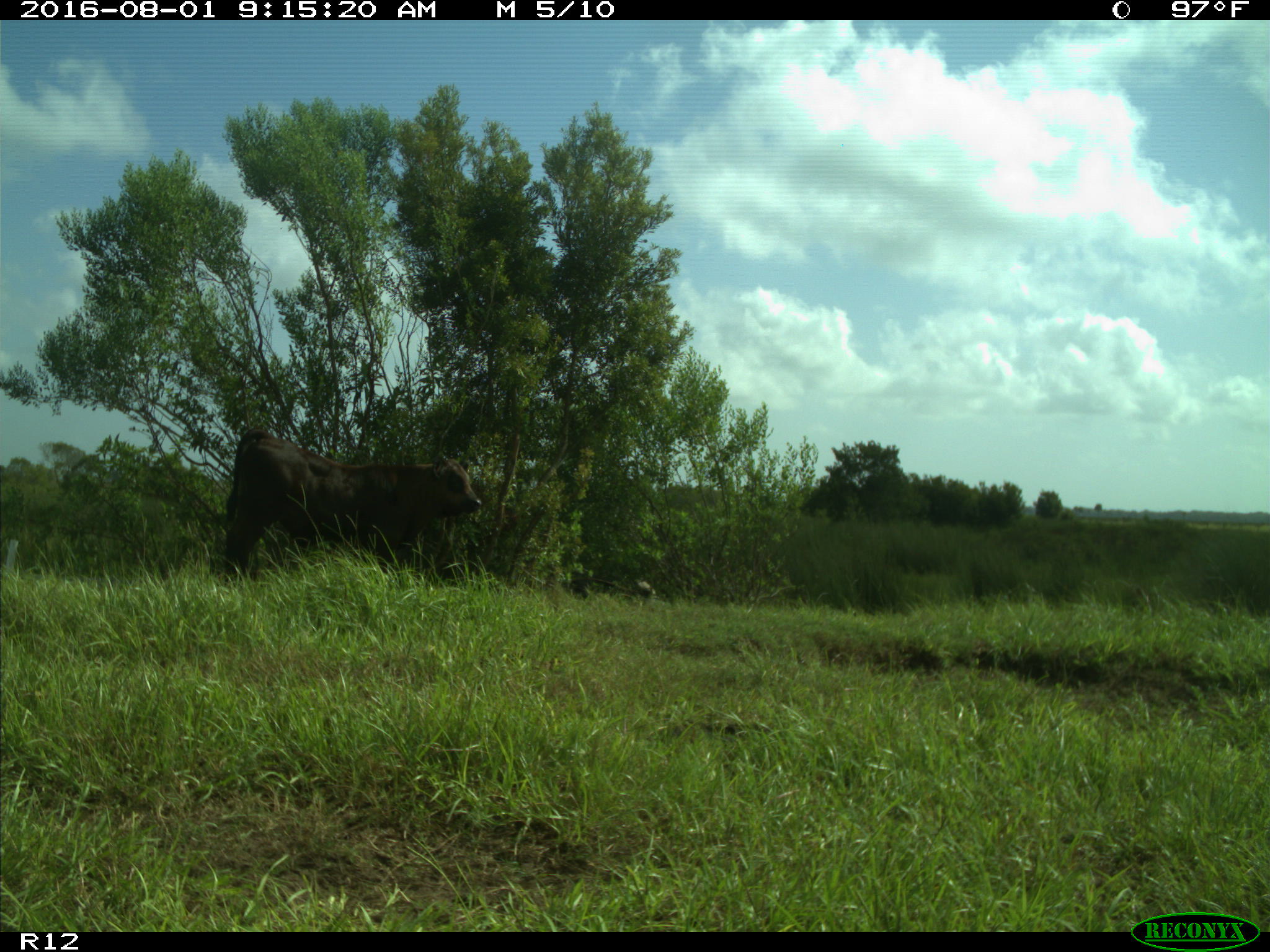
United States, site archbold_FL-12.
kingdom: Animalia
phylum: Chordata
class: Mammalia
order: Artiodactyla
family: Bovidae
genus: Bos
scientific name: Bos taurus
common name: domestic cow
Bos taurus (domestic cow).